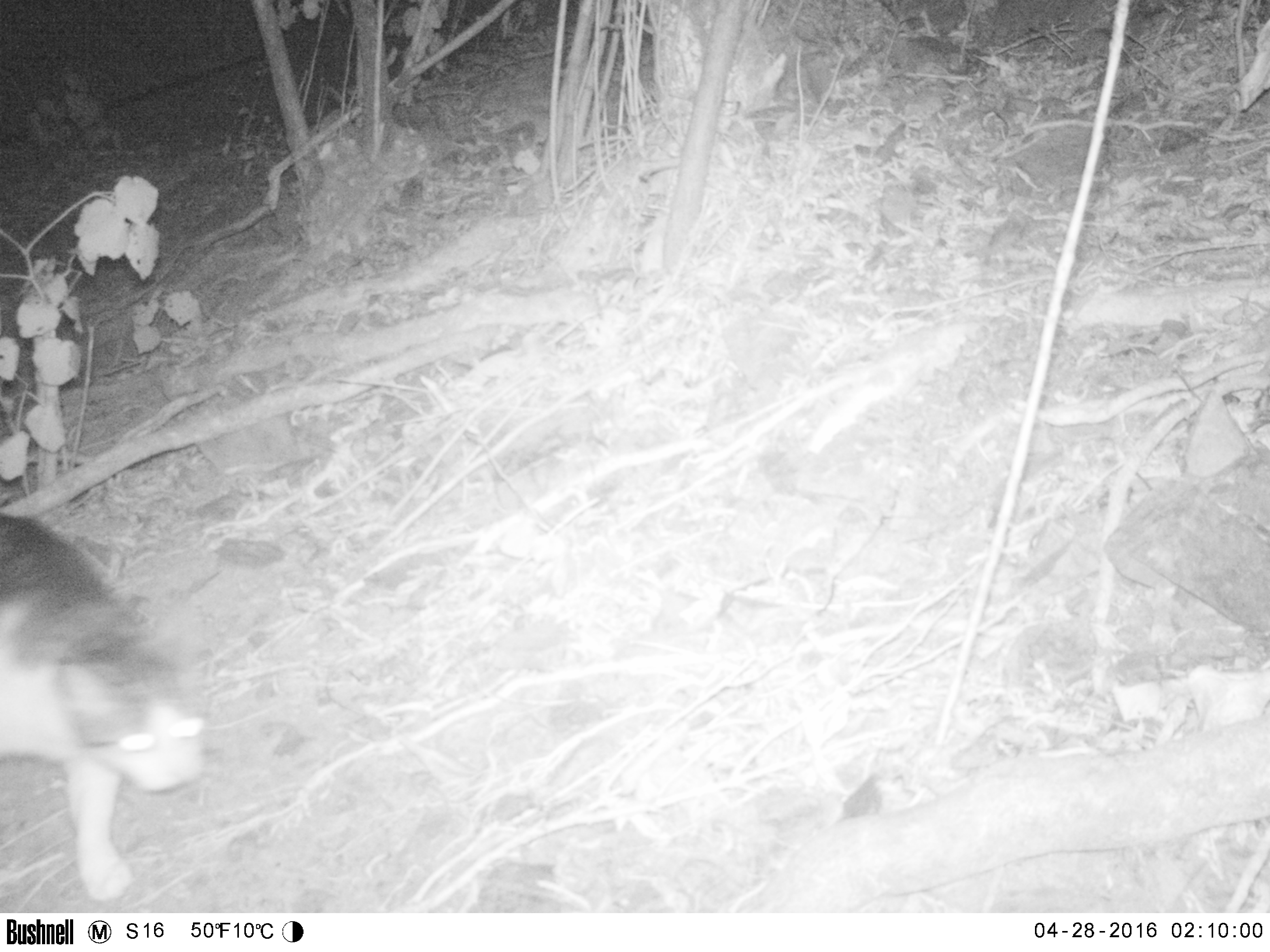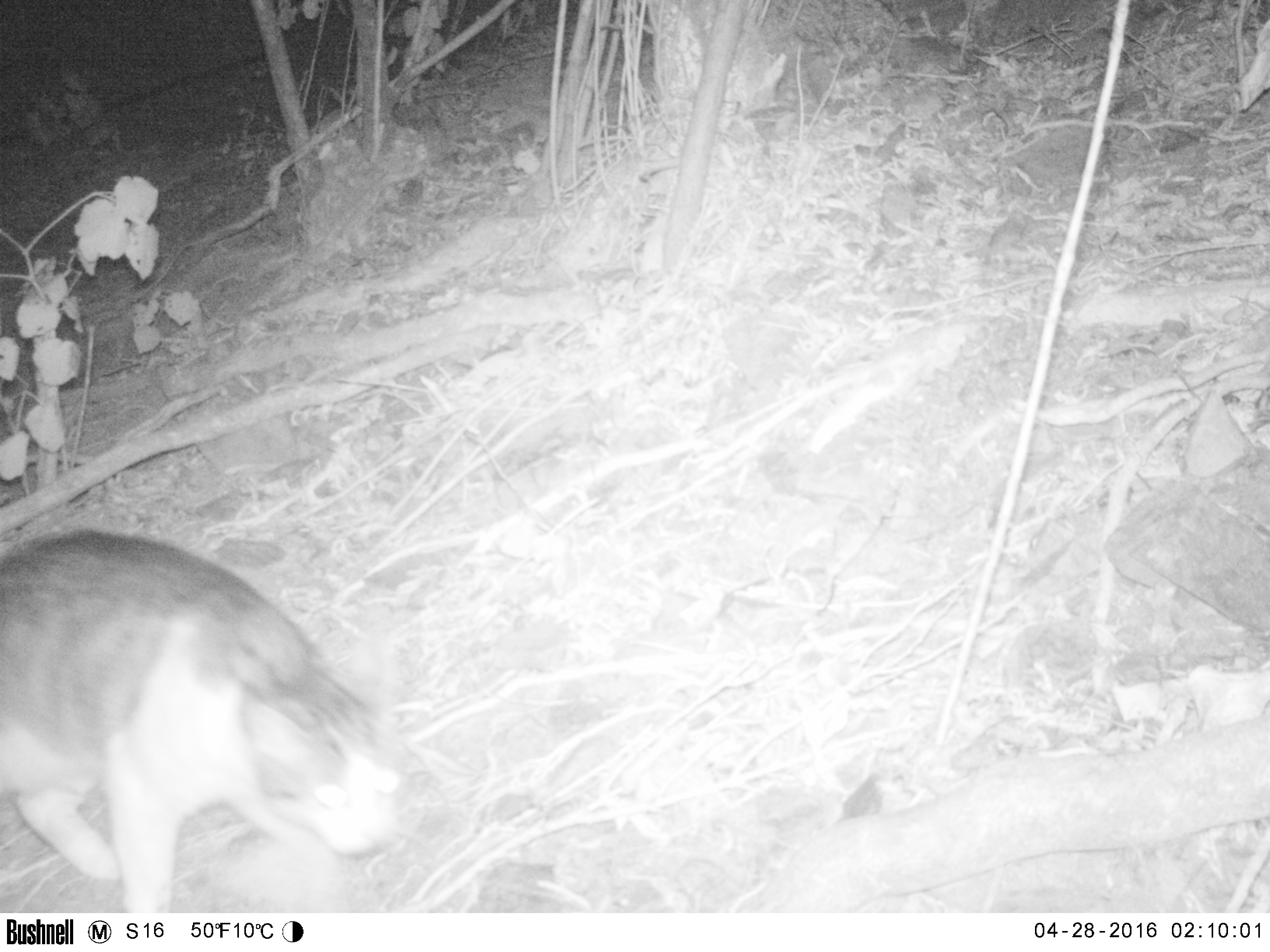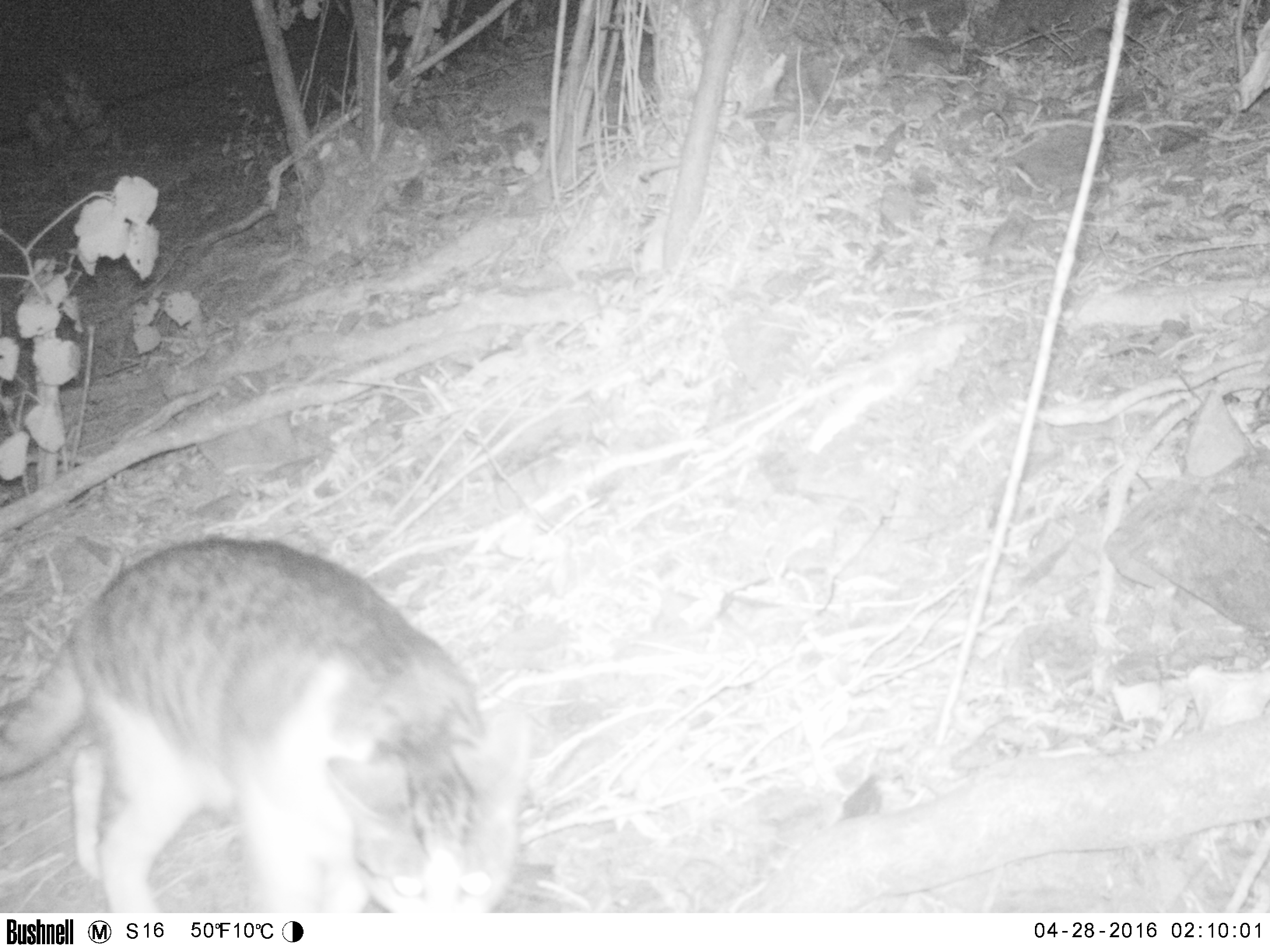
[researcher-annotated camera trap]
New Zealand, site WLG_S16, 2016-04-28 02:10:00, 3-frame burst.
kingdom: Animalia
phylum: Chordata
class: Mammalia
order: Carnivora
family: Felidae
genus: Felis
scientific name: Felis catus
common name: domestic cat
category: cat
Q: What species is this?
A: Cat (domestic cat) (Felis catus).